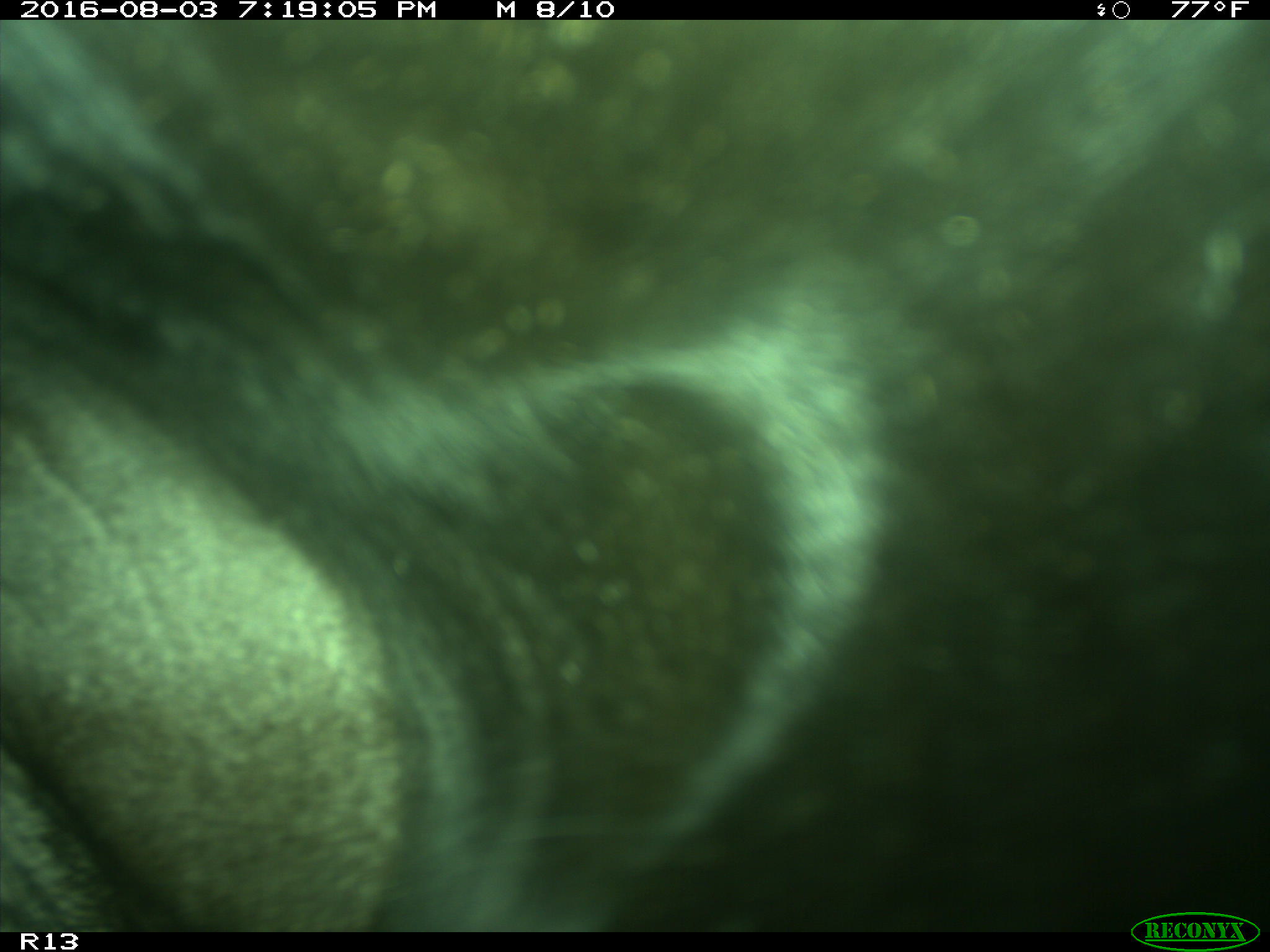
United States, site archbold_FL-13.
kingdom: Animalia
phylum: Chordata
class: Mammalia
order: Artiodactyla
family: Bovidae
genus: Bos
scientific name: Bos taurus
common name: domestic cow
Bos taurus (domestic cow).